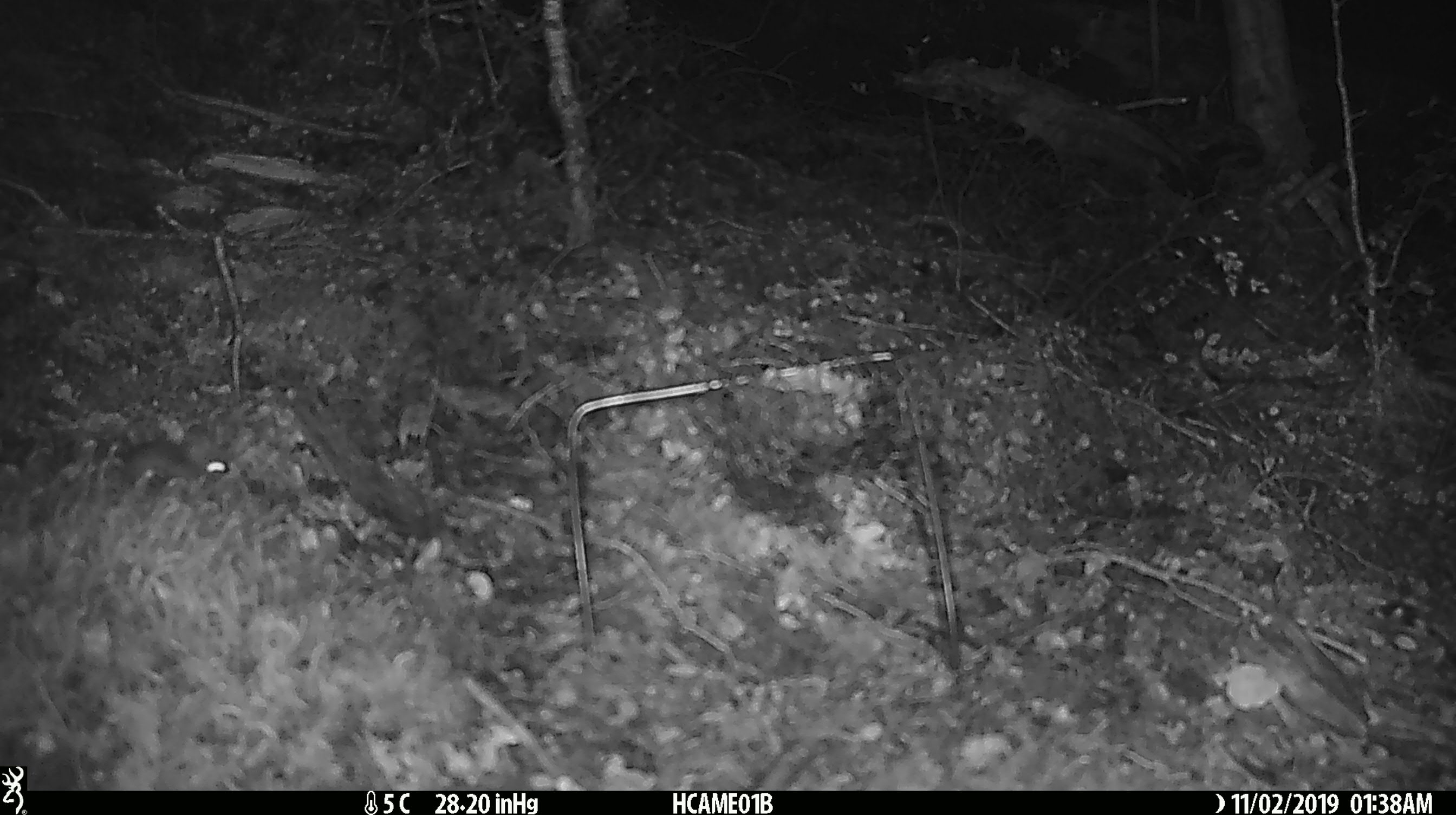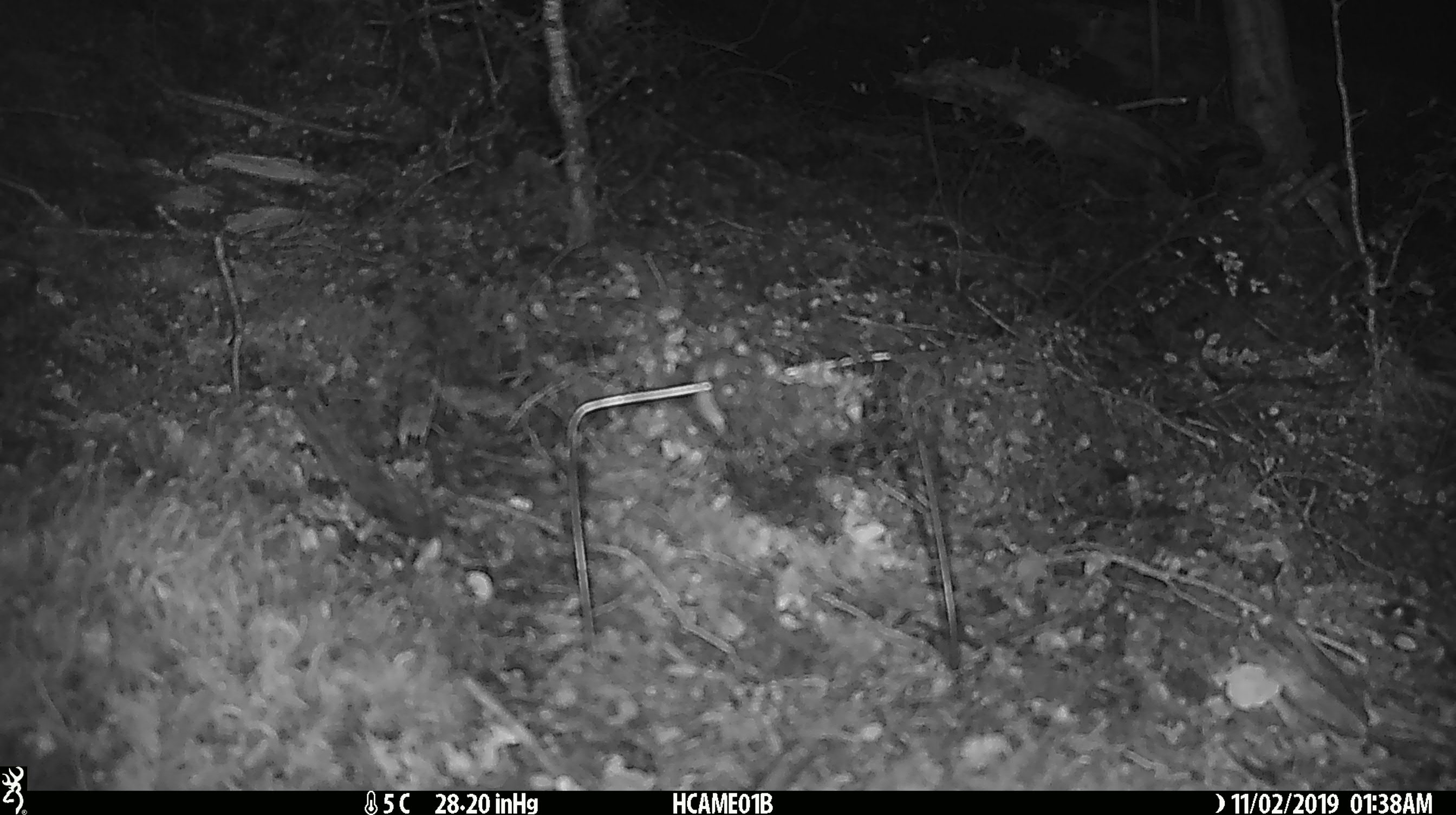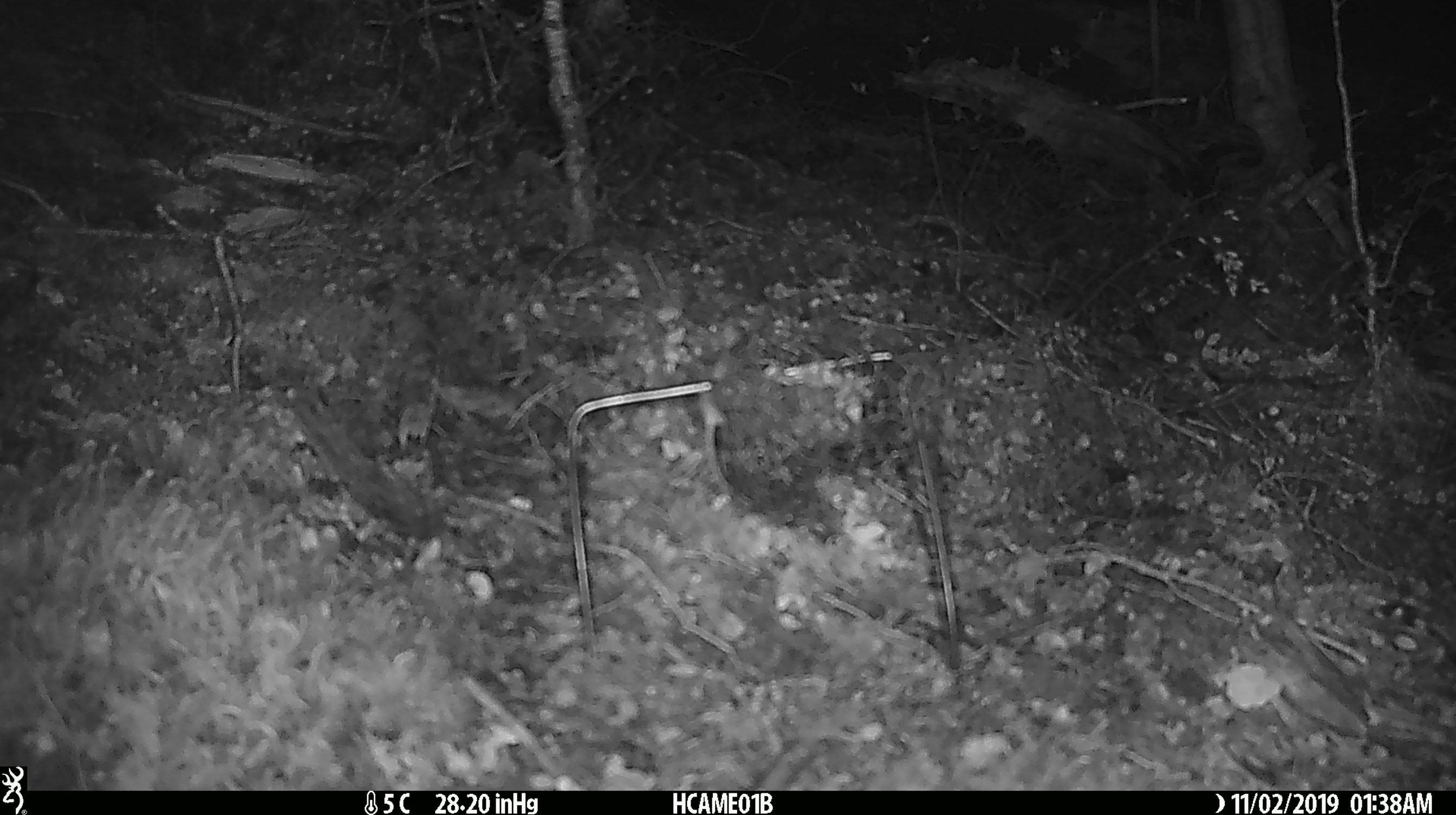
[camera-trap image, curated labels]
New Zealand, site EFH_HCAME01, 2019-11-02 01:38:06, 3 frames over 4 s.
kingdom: Animalia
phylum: Chordata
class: Mammalia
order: Rodentia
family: Muridae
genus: Mus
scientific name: Mus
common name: mouse